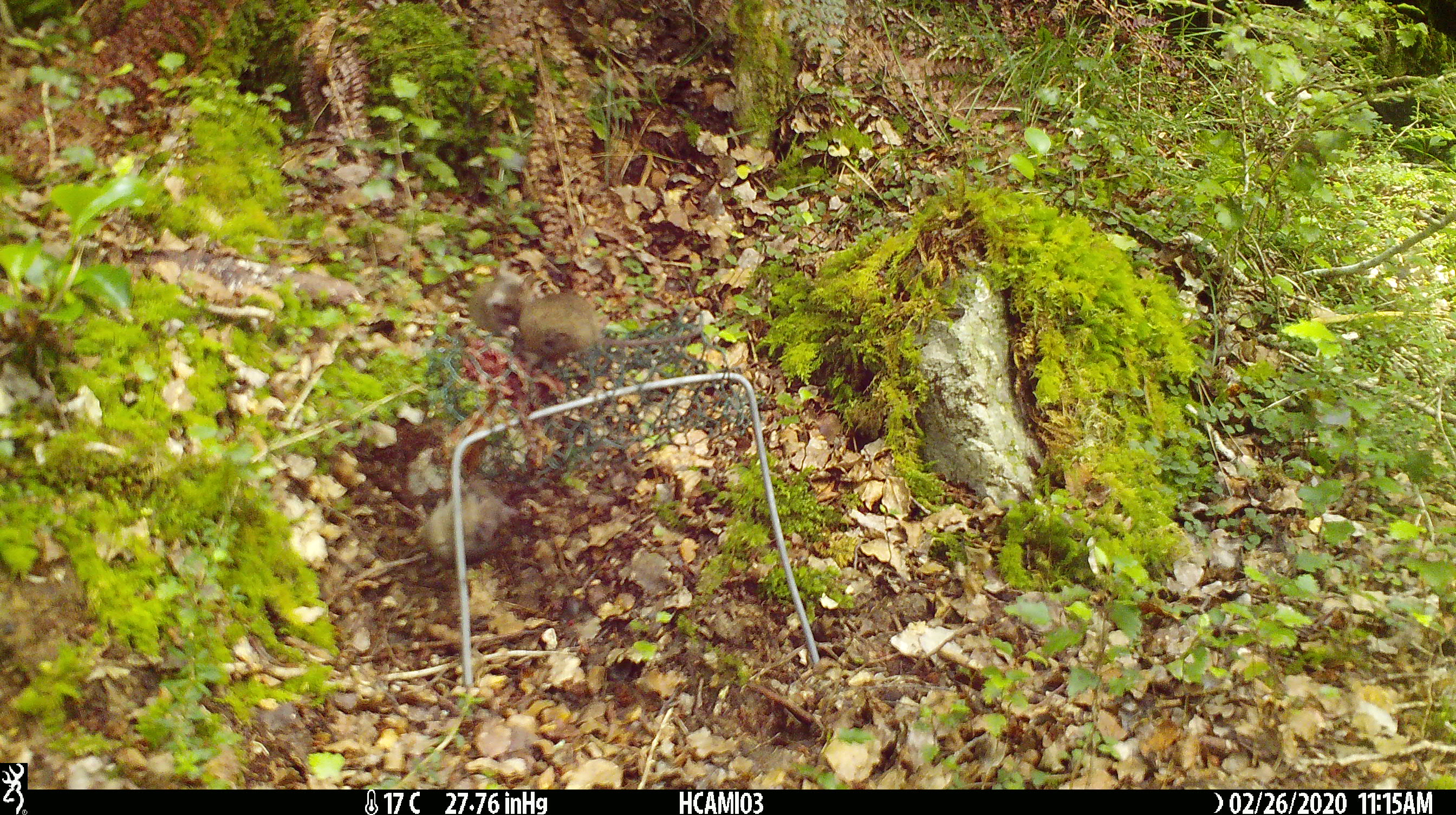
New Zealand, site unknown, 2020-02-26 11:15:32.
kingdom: Animalia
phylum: Chordata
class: Mammalia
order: Rodentia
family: Muridae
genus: Mus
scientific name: Mus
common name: mouse